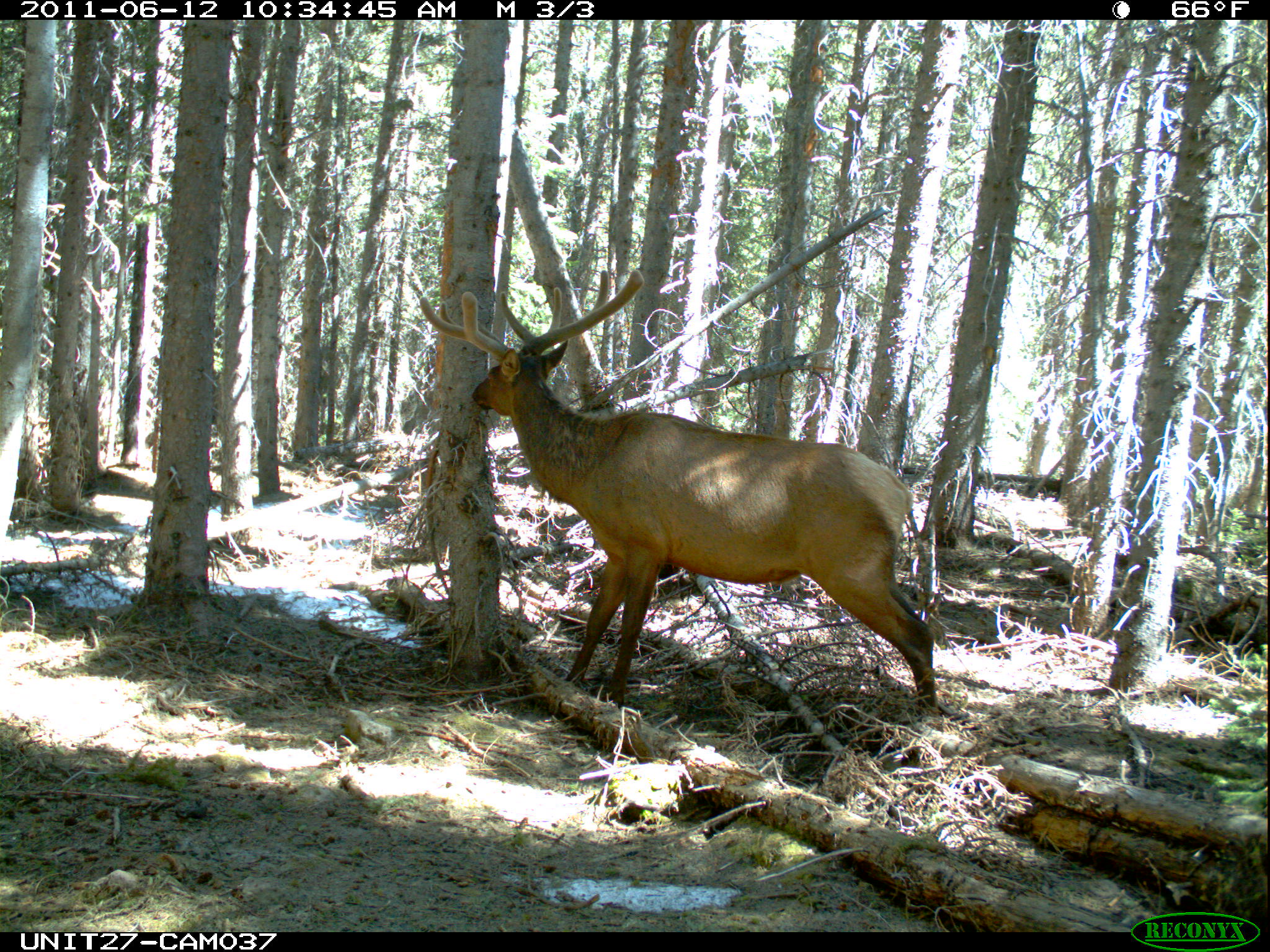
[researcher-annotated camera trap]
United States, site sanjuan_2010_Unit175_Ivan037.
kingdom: Animalia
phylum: Chordata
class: Mammalia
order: Artiodactyla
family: Cervidae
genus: Cervus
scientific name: Cervus elaphus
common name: red deer